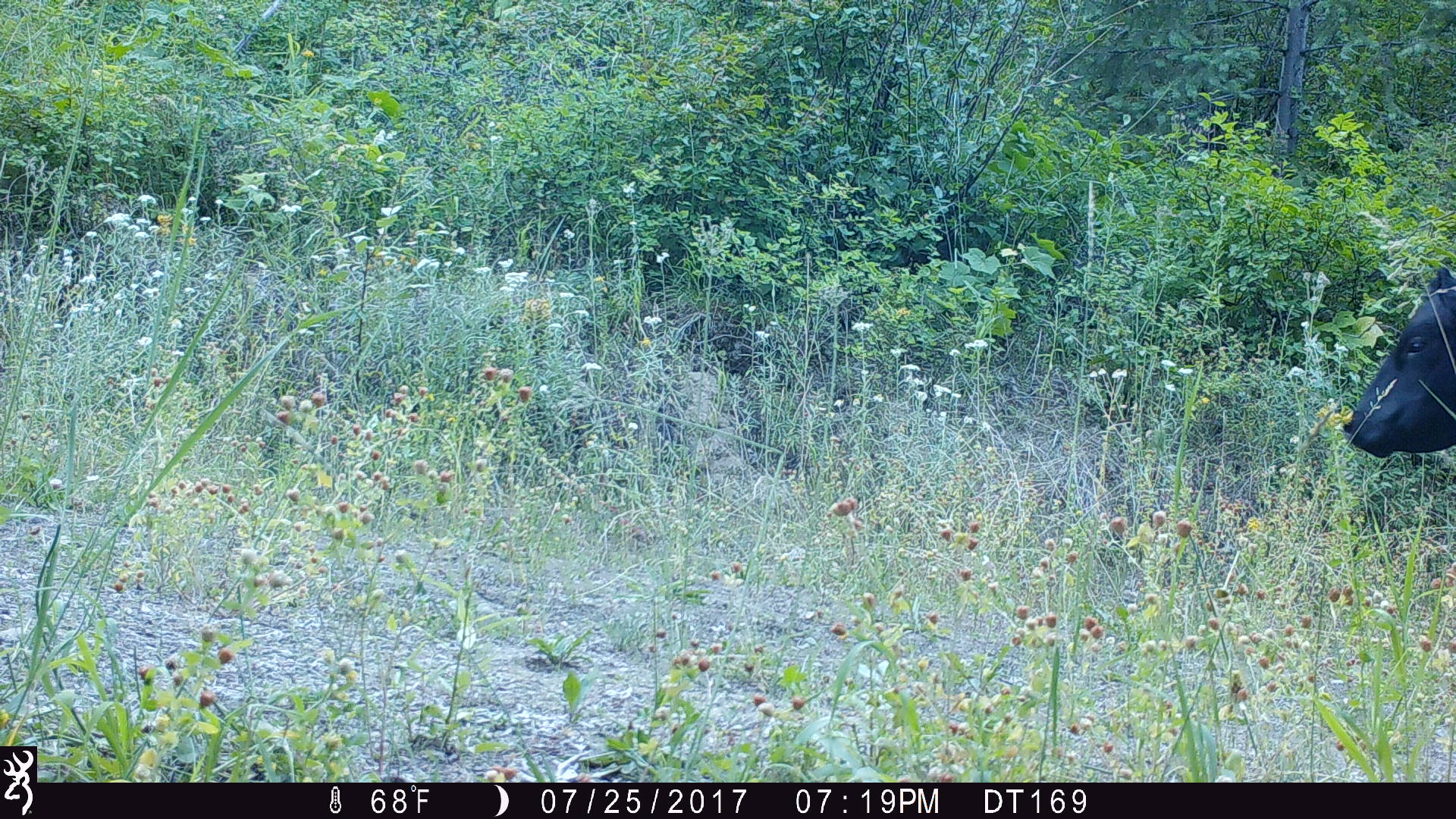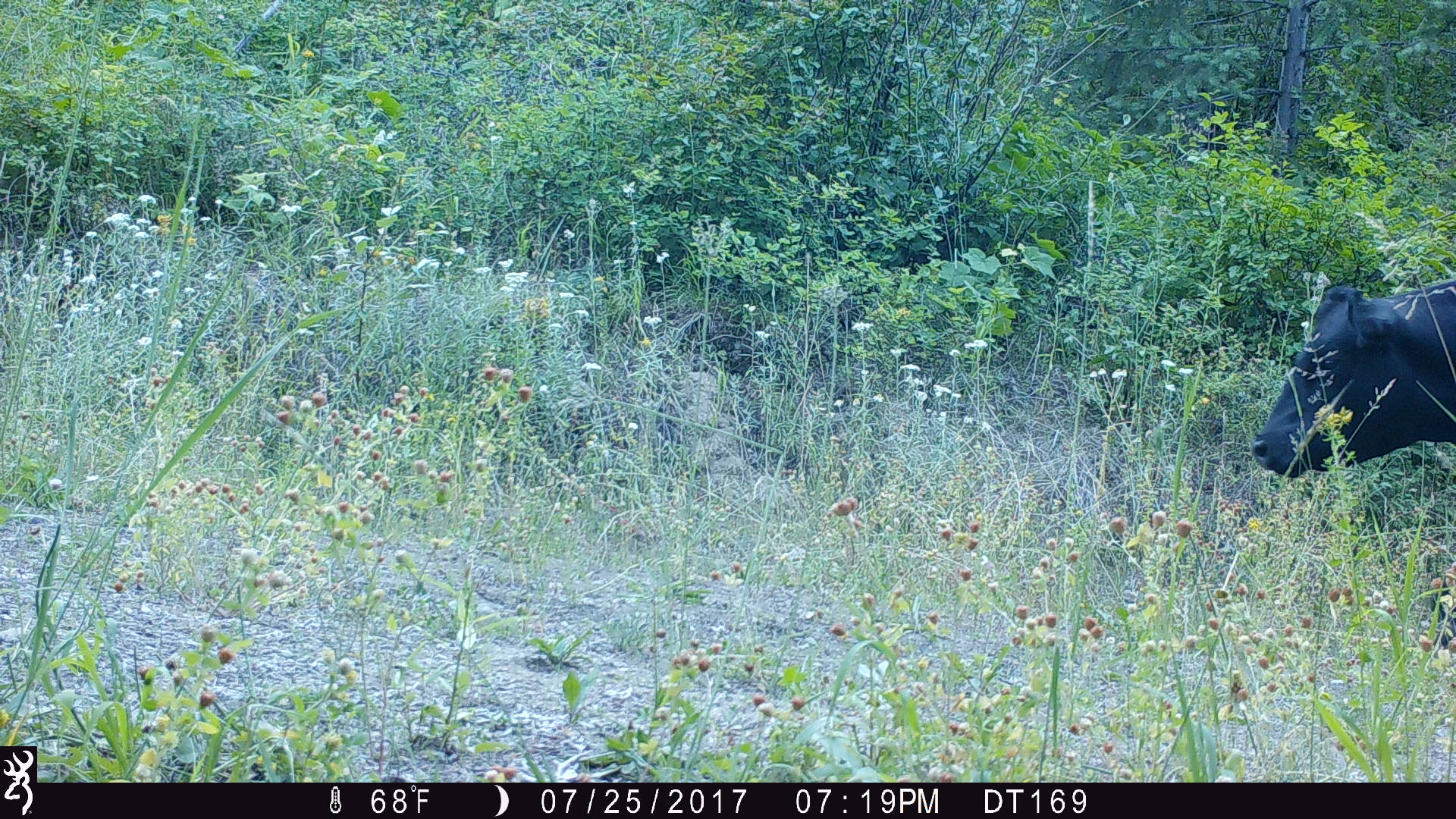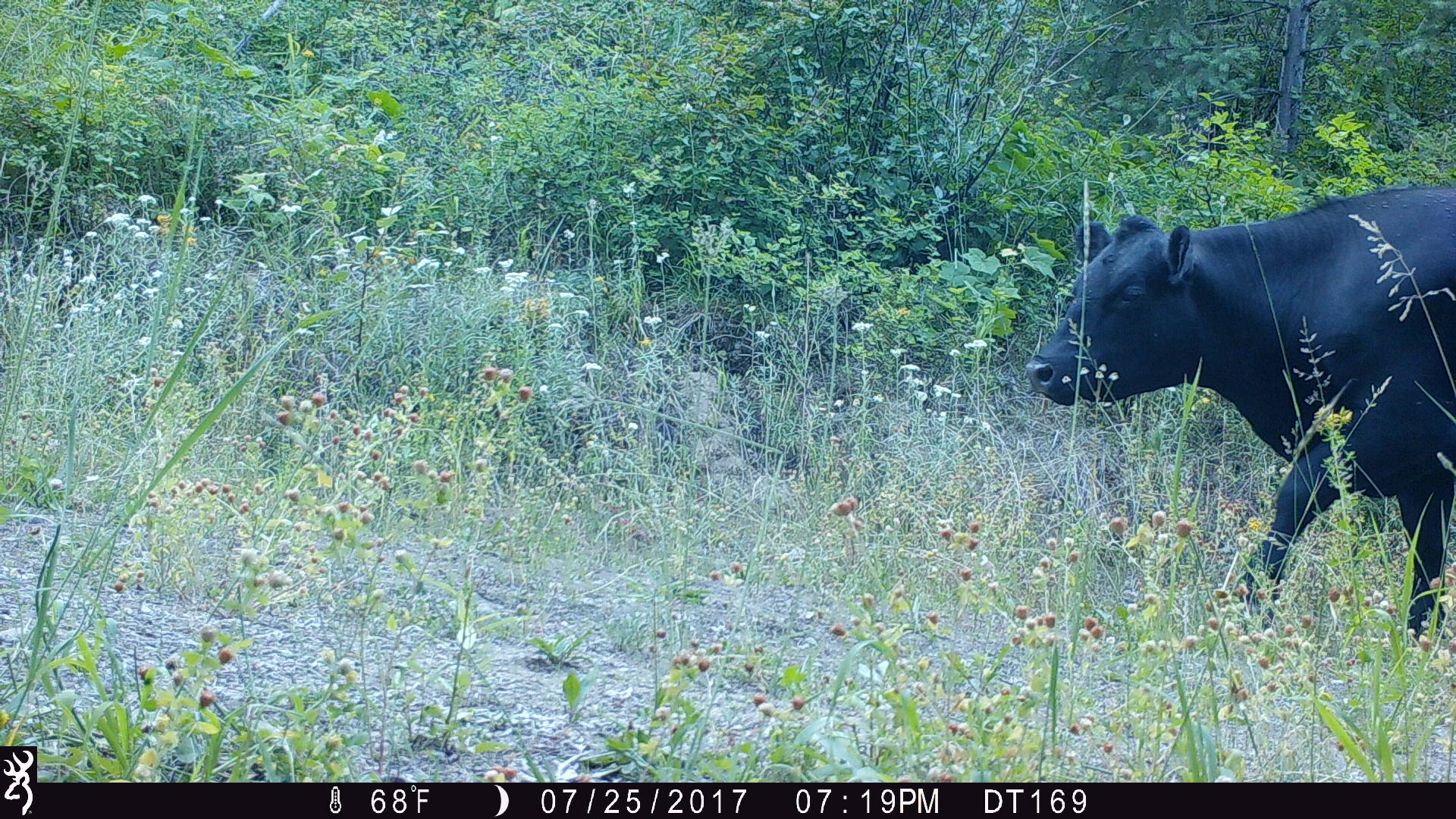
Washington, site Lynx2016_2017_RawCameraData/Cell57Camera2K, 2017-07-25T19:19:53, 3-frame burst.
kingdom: Animalia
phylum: Chordata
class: Mammalia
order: Artiodactyla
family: Bovidae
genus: Bos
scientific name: Bos taurus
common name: domestic cattle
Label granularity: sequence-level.